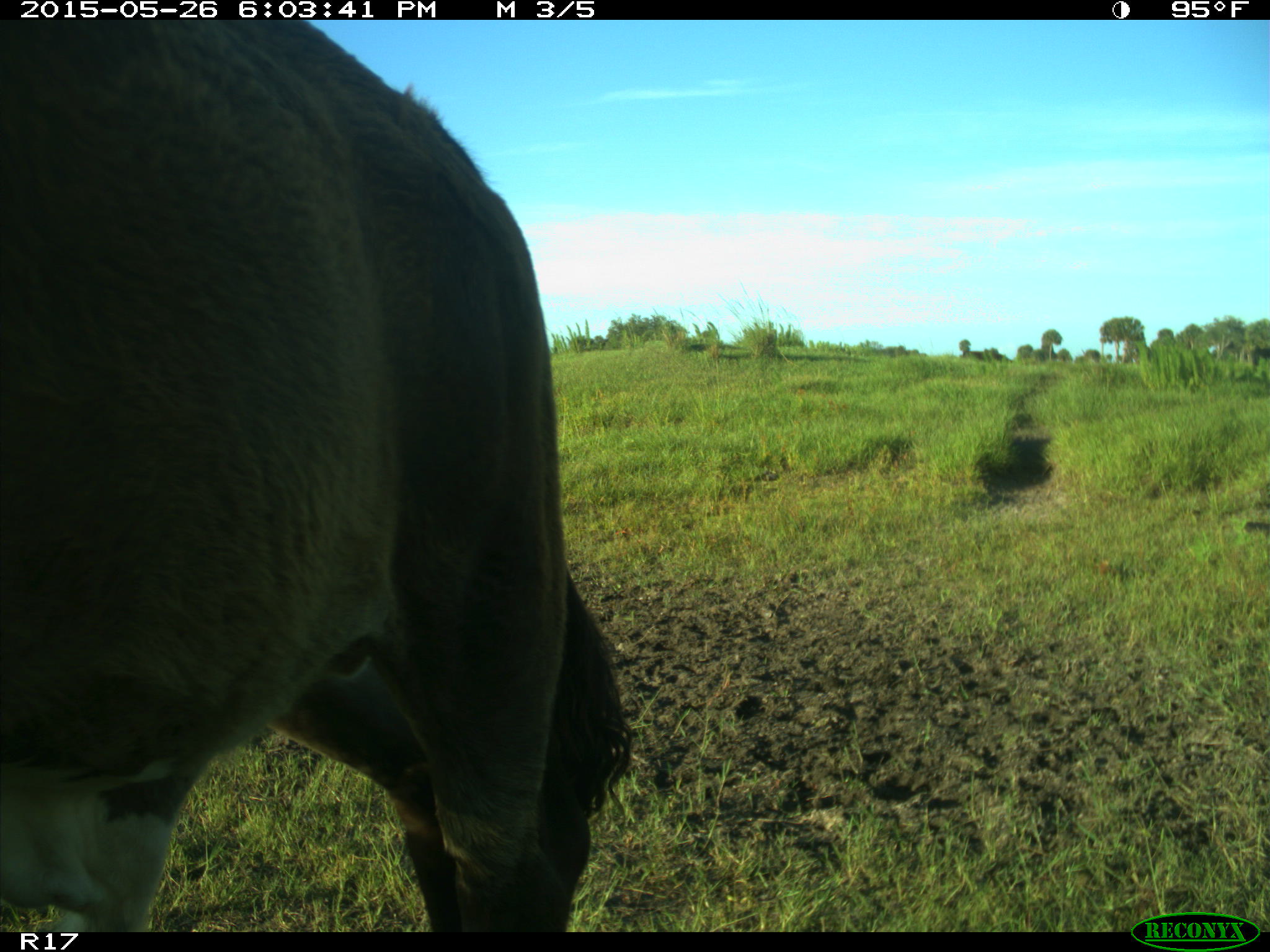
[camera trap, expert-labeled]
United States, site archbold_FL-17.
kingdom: Animalia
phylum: Chordata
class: Mammalia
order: Artiodactyla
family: Bovidae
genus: Bos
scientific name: Bos taurus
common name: domestic cow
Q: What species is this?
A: Bos taurus (domestic cow).